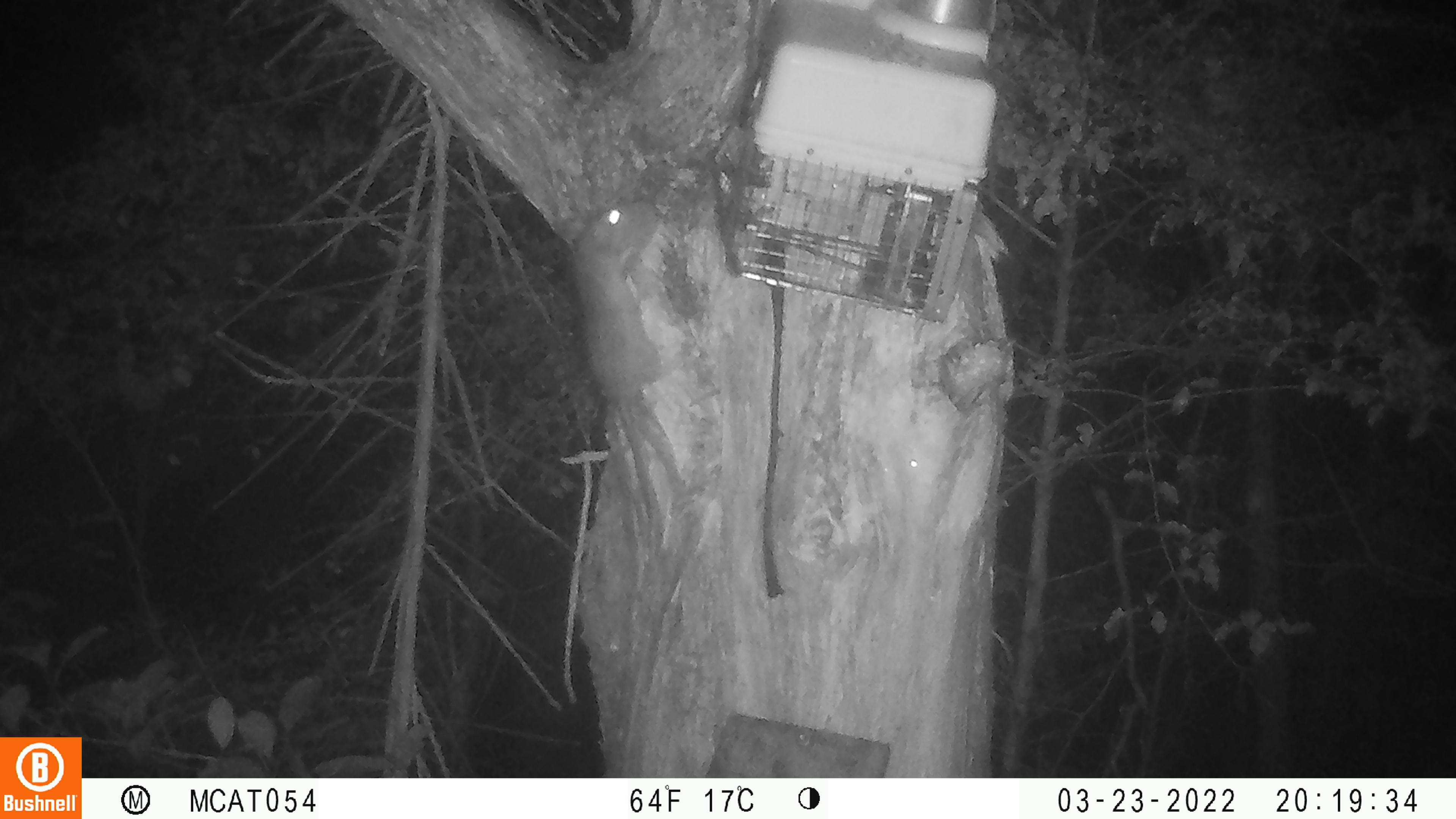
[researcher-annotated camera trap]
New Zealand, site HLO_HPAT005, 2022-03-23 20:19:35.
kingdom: Animalia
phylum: Chordata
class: Mammalia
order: Rodentia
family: Muridae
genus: Rattus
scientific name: Rattus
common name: rat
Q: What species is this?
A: Rat (Rattus).